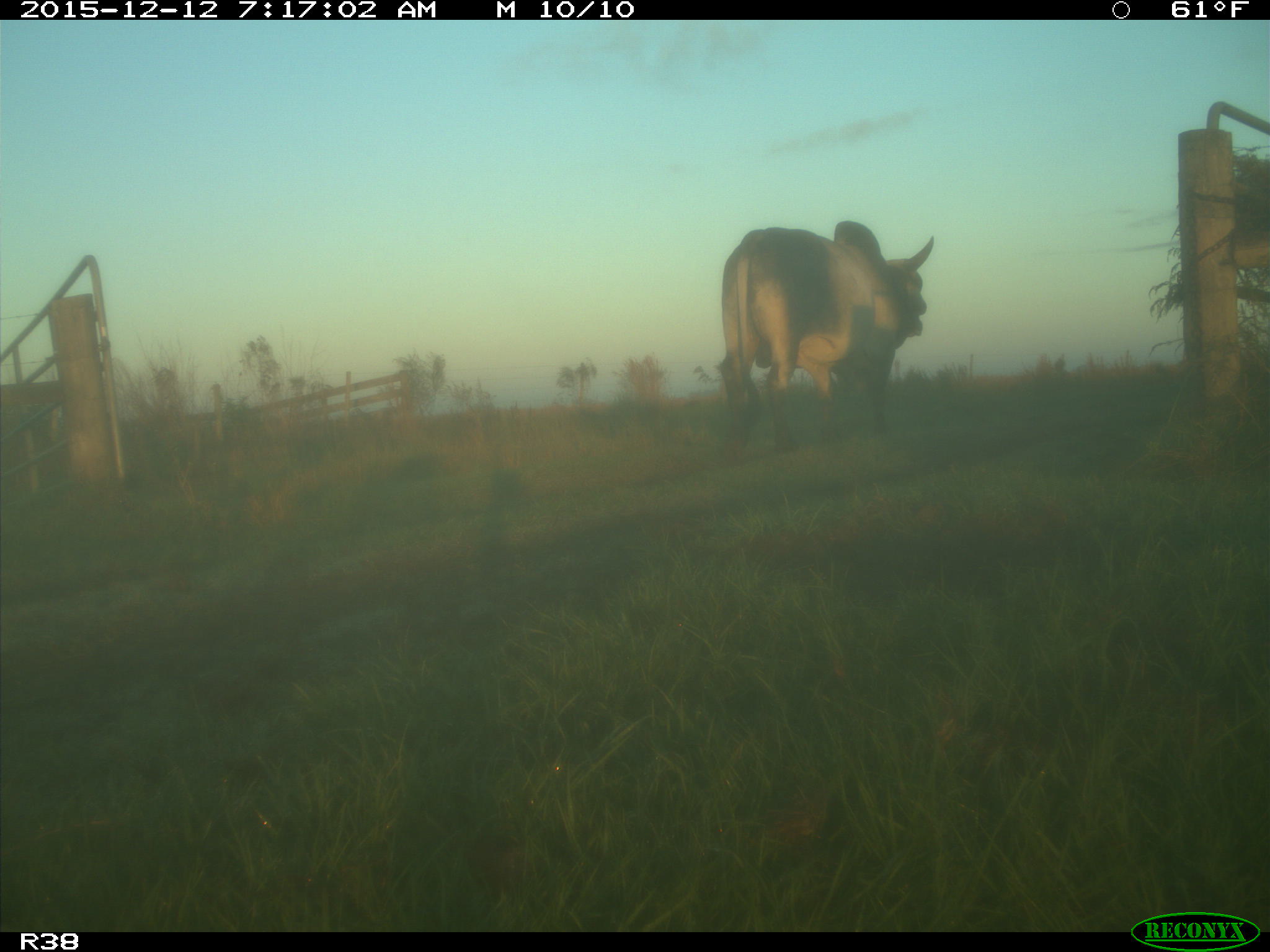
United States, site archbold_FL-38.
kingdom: Animalia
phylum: Chordata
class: Mammalia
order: Artiodactyla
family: Bovidae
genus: Bos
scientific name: Bos taurus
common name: domestic cow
Bos taurus (domestic cow).